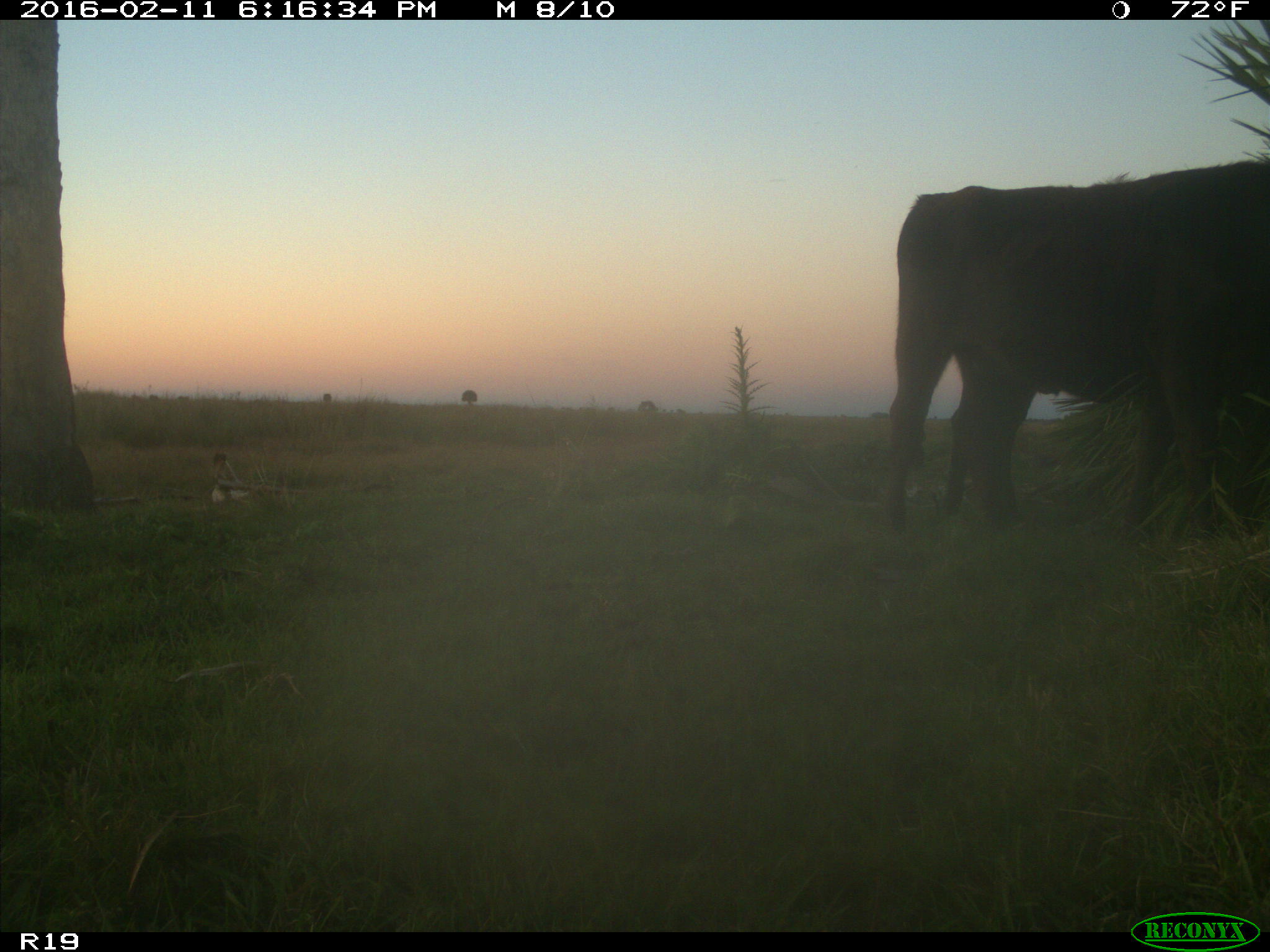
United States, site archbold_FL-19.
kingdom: Animalia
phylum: Chordata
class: Mammalia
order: Artiodactyla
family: Bovidae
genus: Bos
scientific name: Bos taurus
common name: domestic cow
Bos taurus (domestic cow).